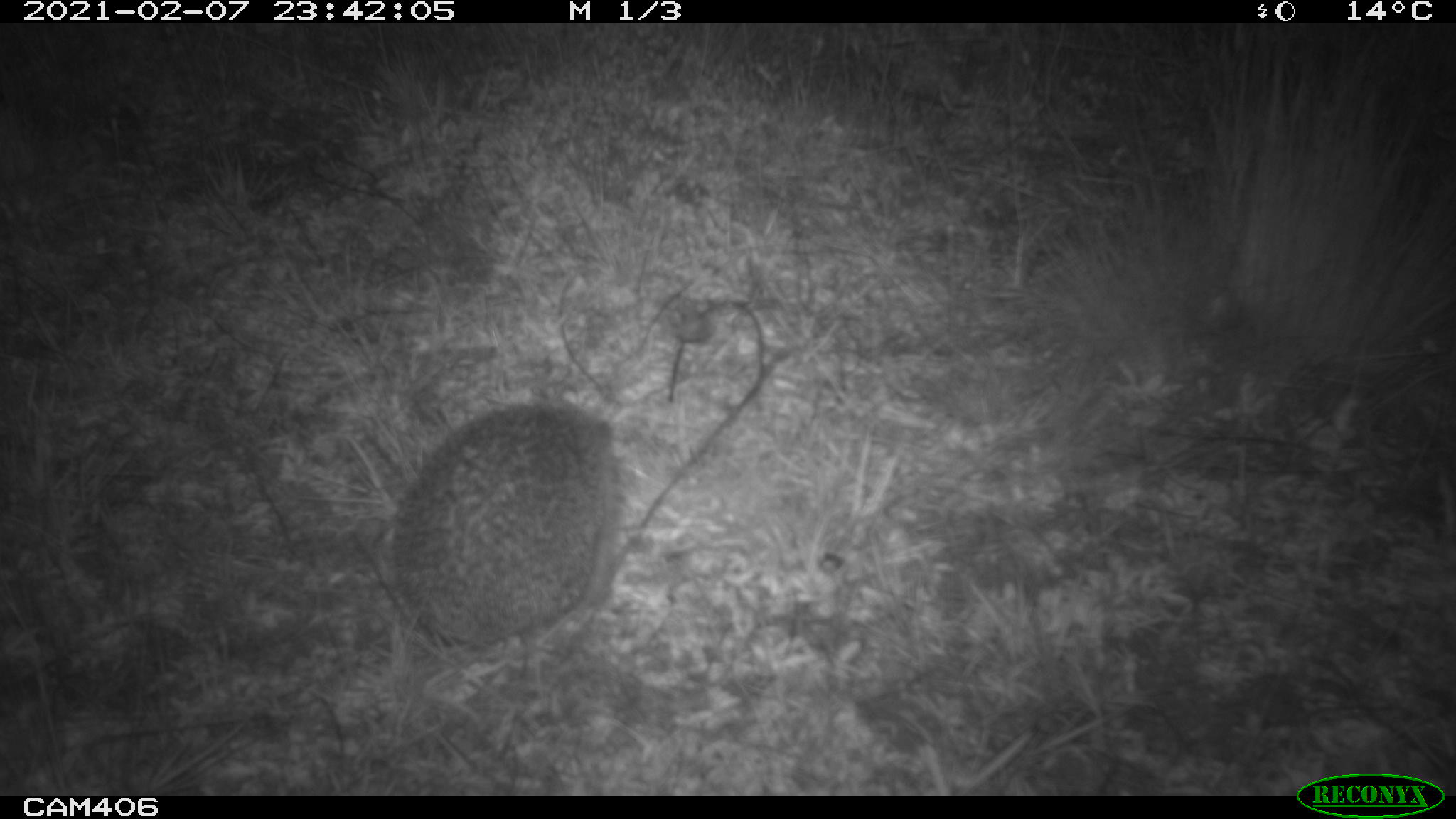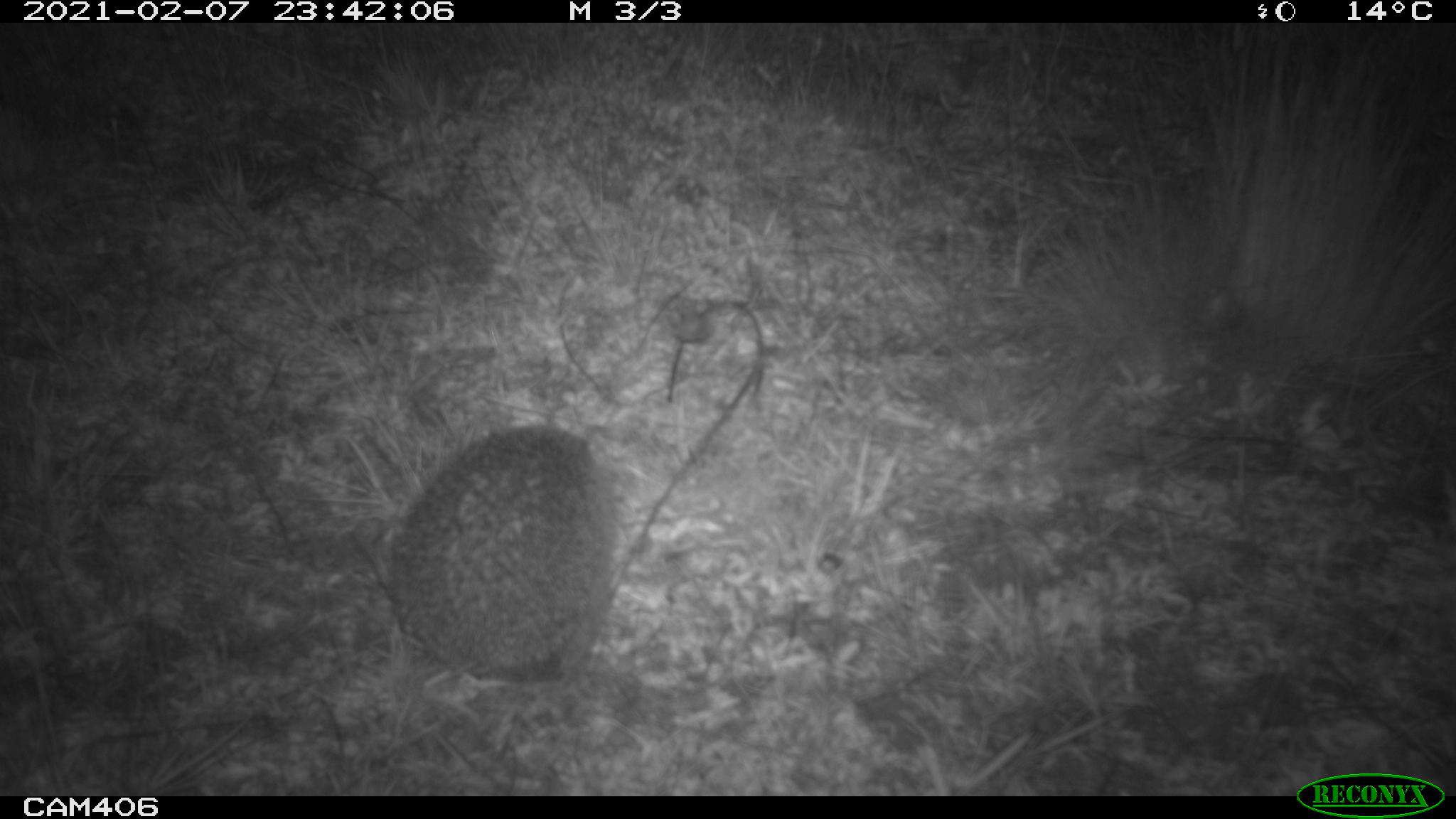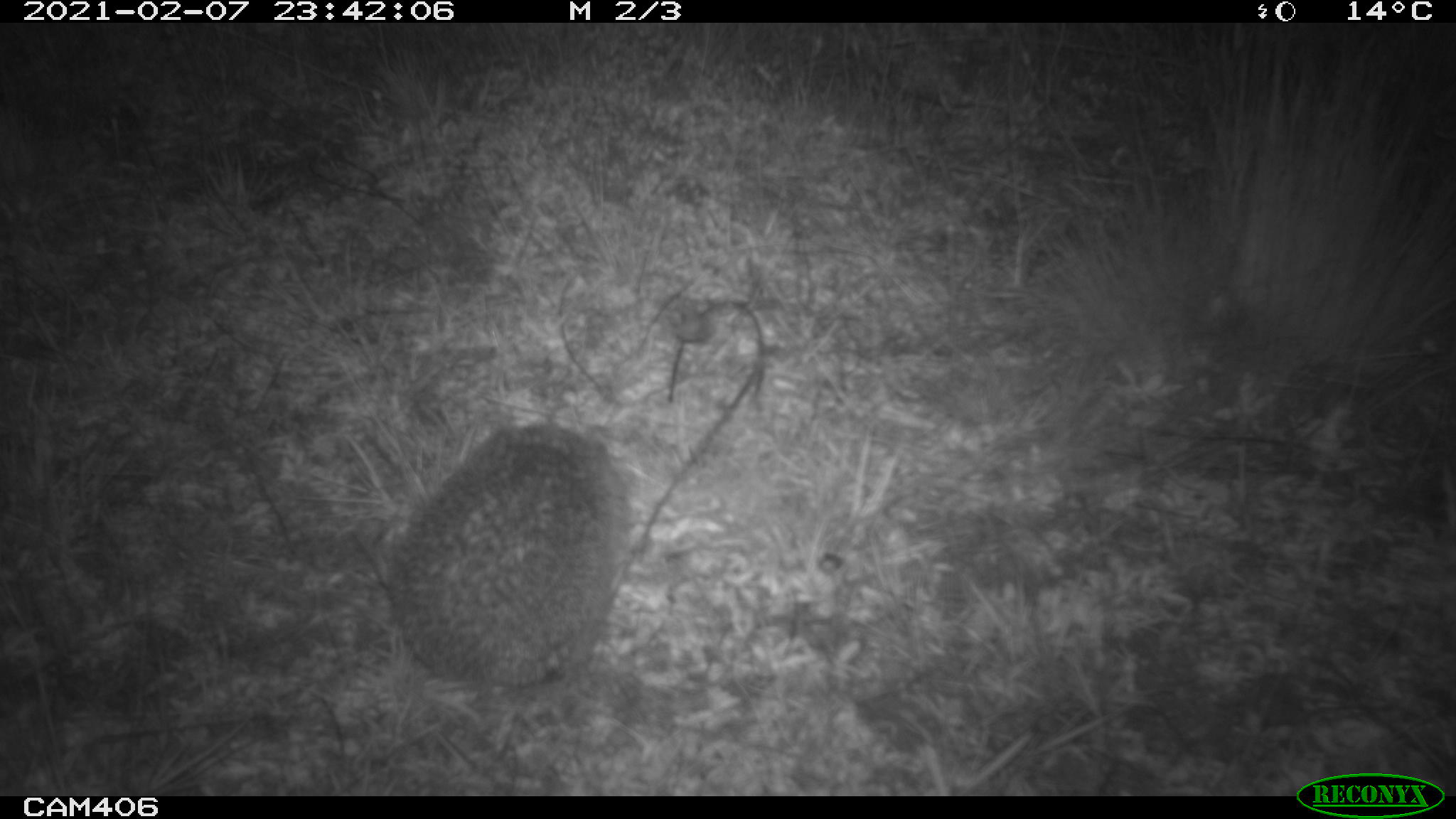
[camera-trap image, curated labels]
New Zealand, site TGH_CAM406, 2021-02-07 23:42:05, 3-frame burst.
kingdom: Animalia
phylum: Chordata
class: Mammalia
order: Eulipotyphla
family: Erinaceidae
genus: Erinaceus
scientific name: Erinaceus europaeus europaeus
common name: european hedgehog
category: hedgehog